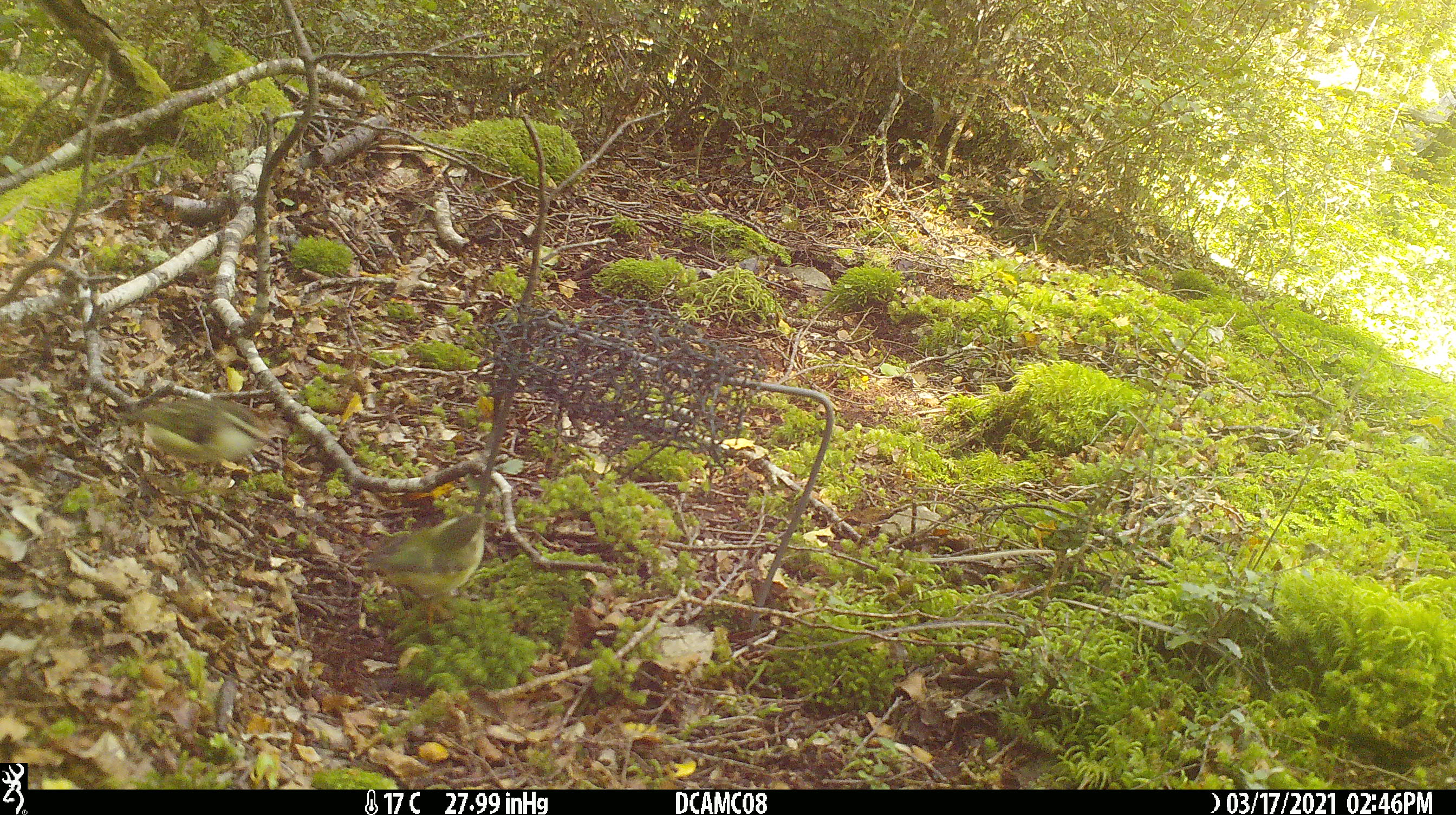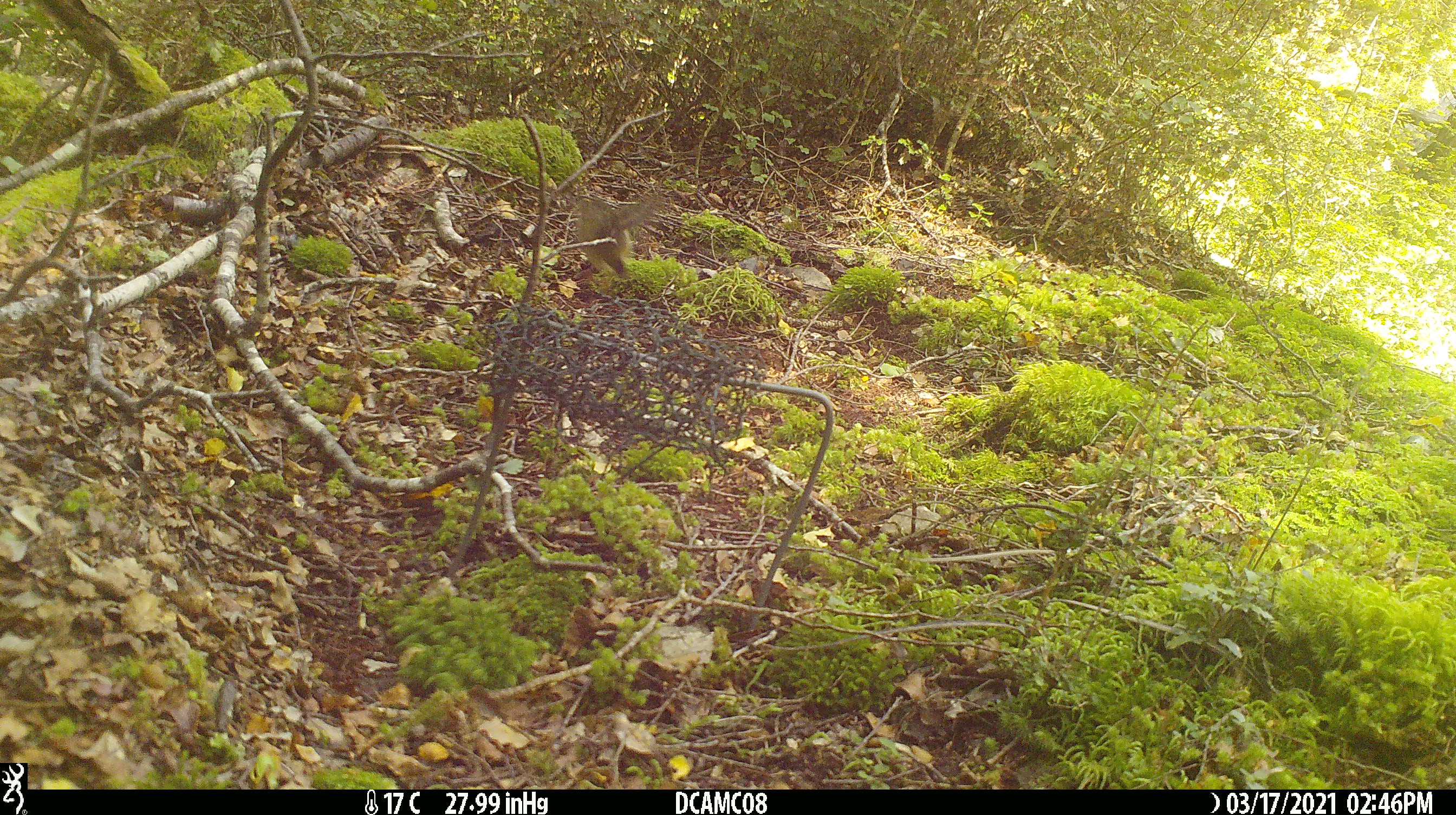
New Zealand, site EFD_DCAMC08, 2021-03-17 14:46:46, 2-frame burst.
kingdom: Animalia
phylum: Chordata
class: Aves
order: Passeriformes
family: Acanthisittidae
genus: Acanthisitta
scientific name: Acanthisitta chloris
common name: rifleman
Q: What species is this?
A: Rifleman (Acanthisitta chloris).